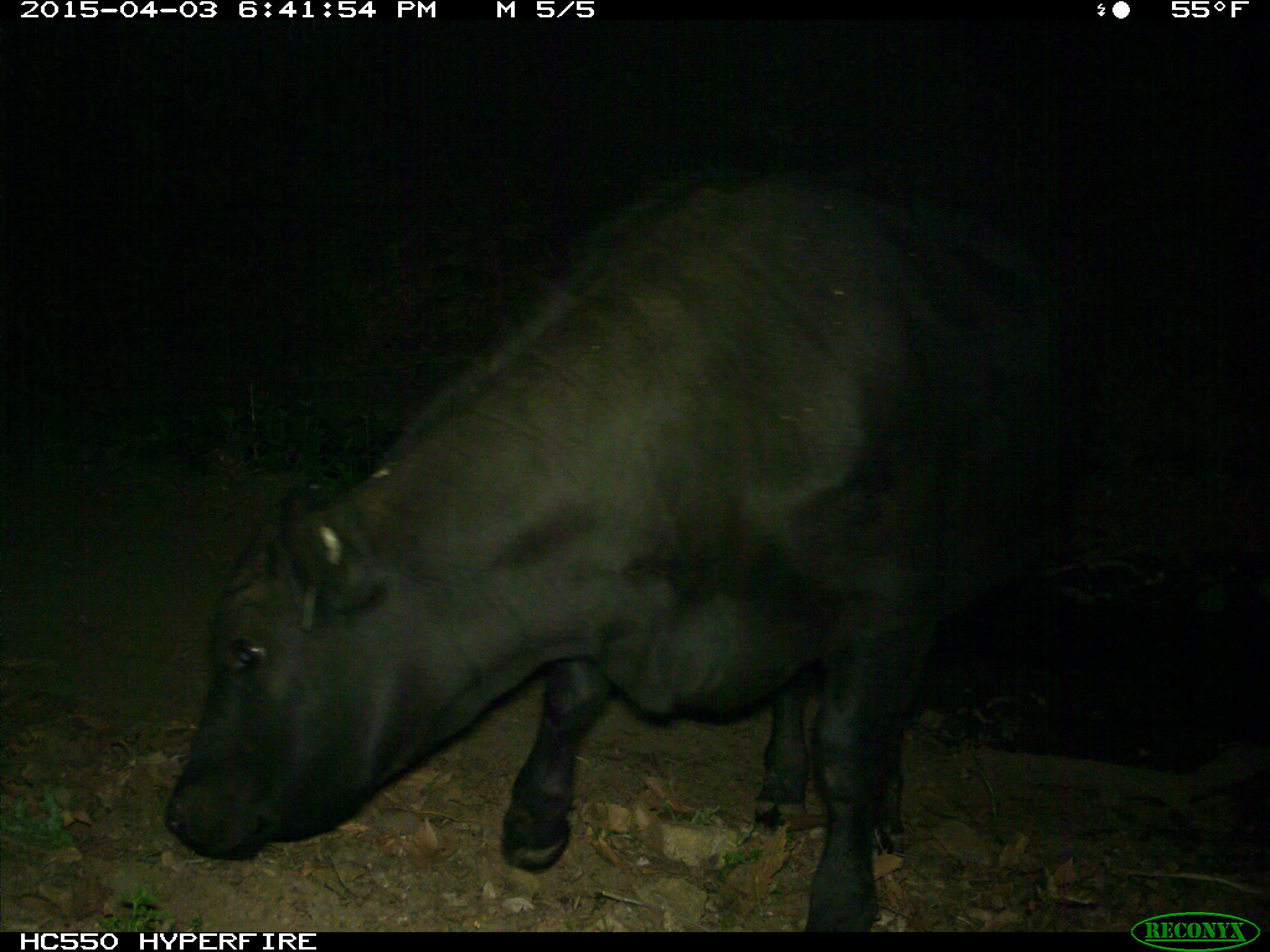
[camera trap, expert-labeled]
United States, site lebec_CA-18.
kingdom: Animalia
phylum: Chordata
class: Mammalia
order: Artiodactyla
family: Bovidae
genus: Bos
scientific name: Bos taurus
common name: domestic cow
Bos taurus (domestic cow).